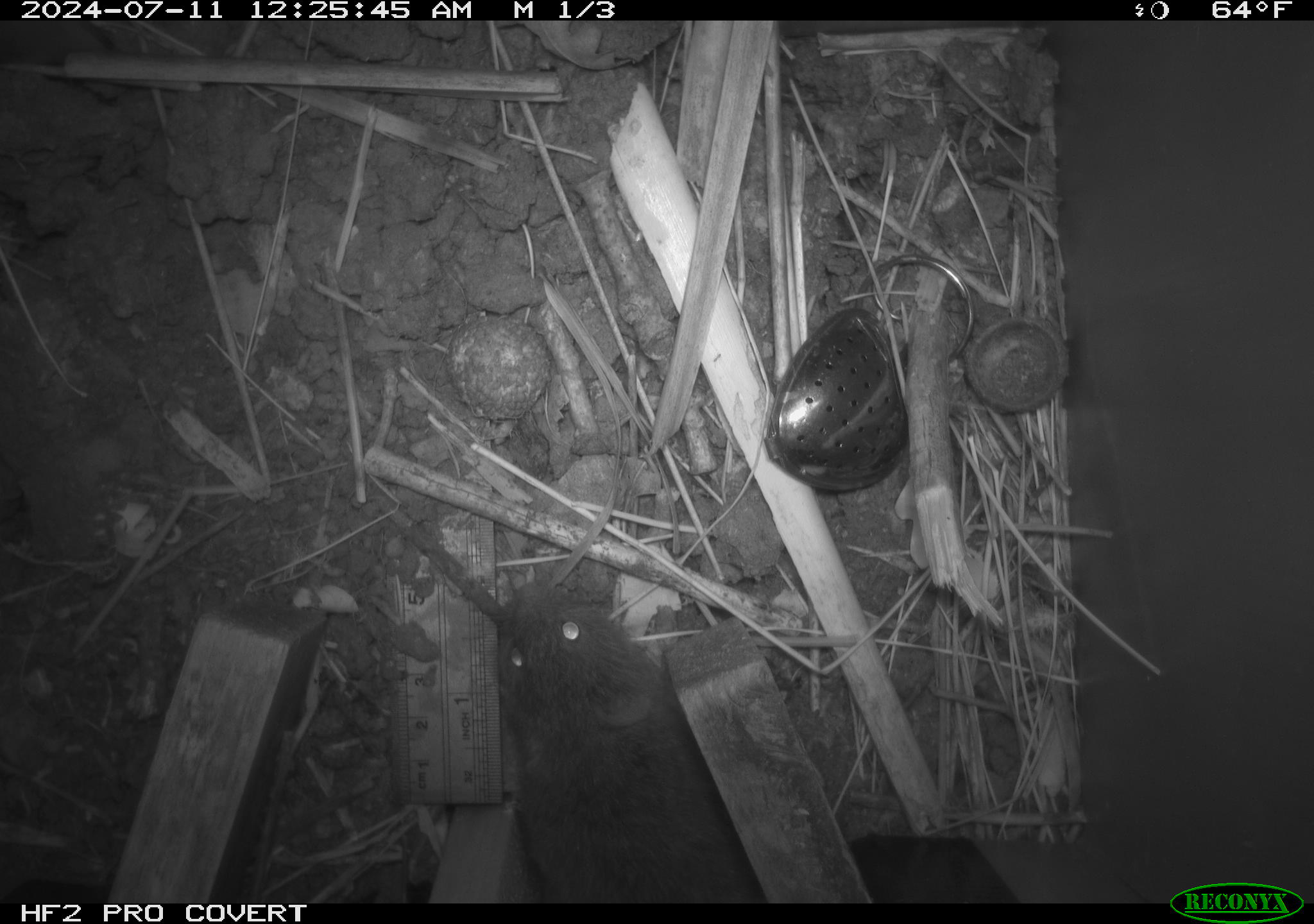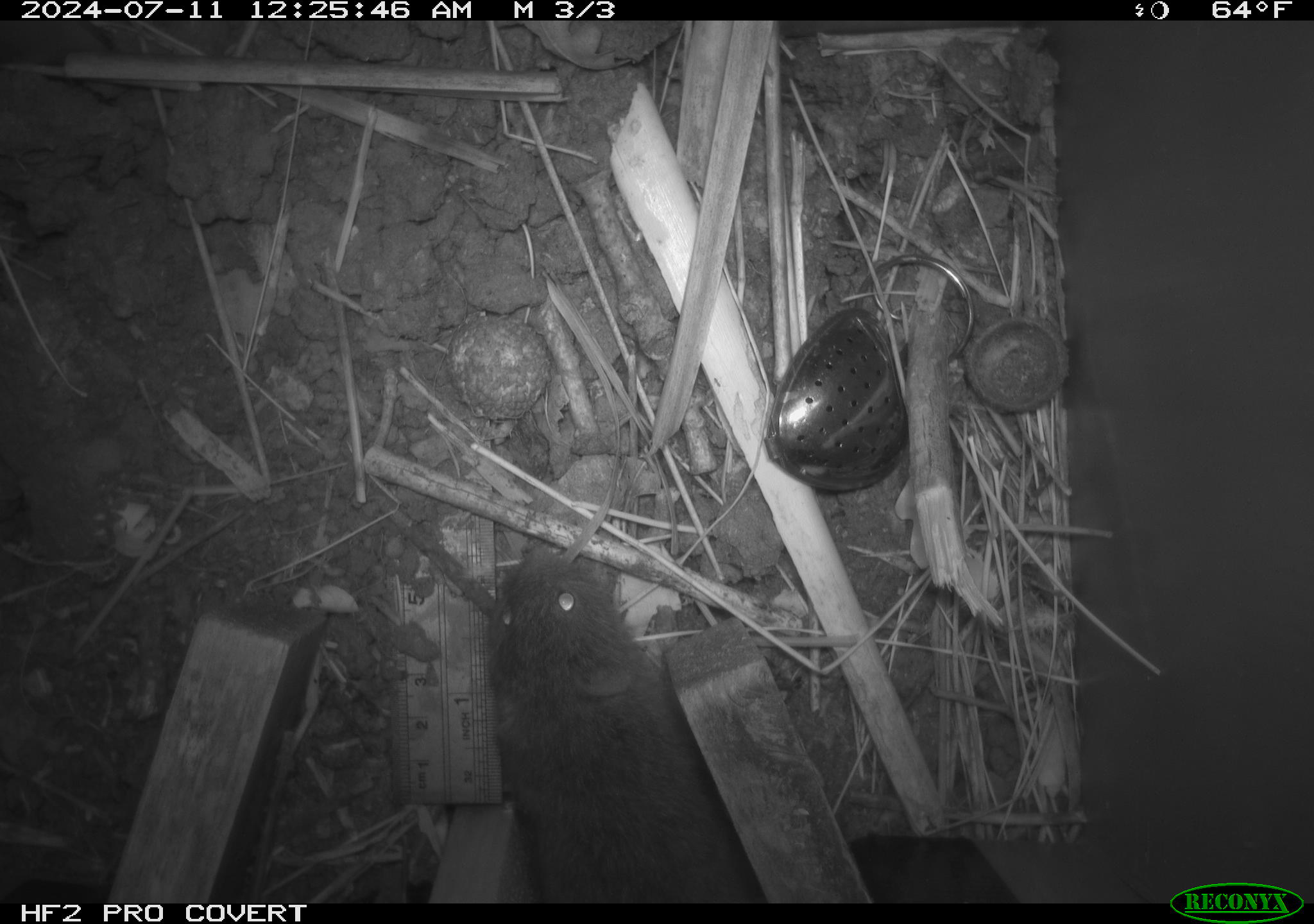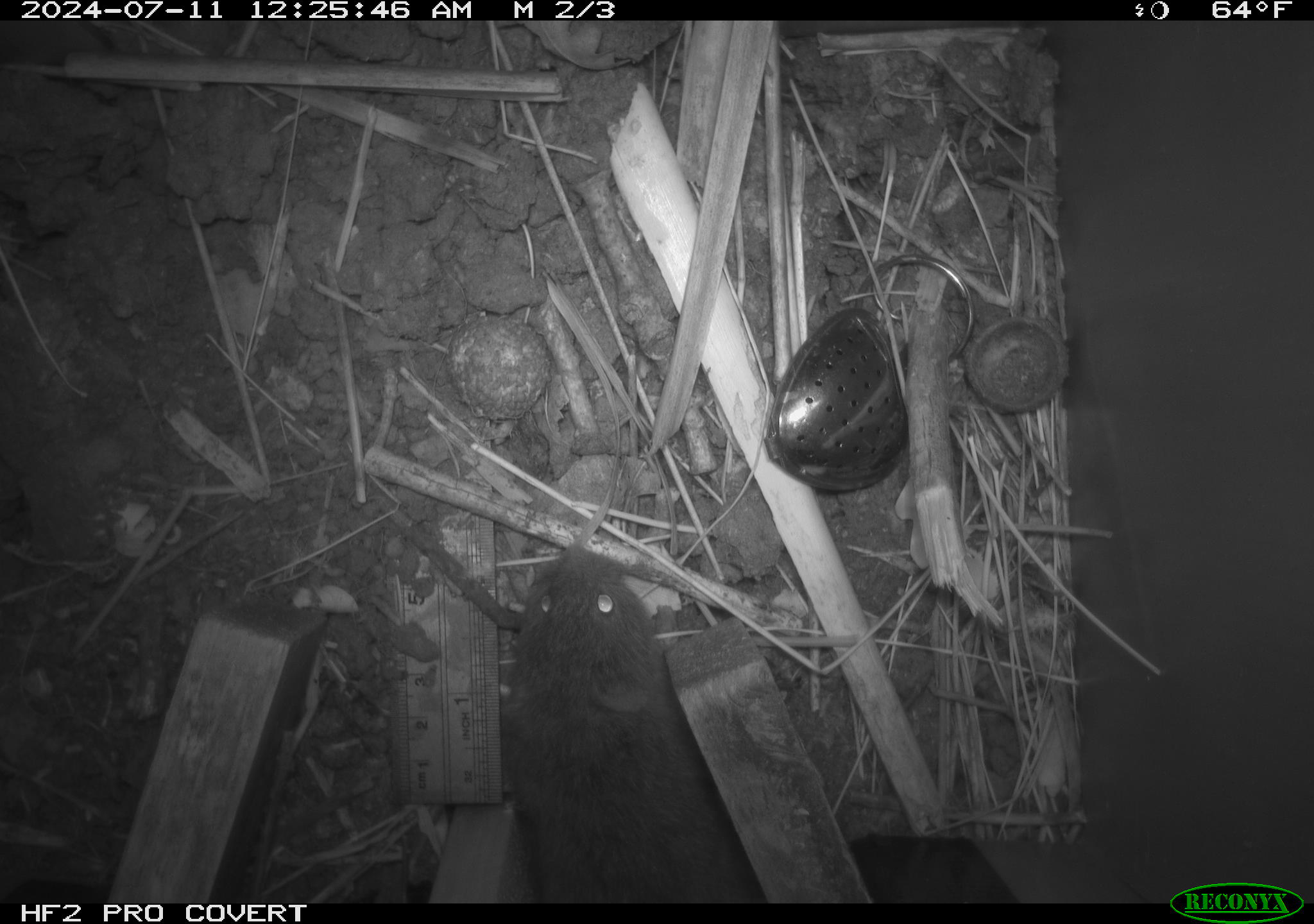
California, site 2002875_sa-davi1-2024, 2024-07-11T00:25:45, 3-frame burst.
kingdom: Animalia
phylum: Chordata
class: Mammalia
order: Rodentia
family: Cricetidae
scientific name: Arvicolinae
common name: voles, lemmings, and muskrats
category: arvicolinae subfamily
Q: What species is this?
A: Arvicolinae subfamily (voles, lemmings, and muskrats) (Arvicolinae).